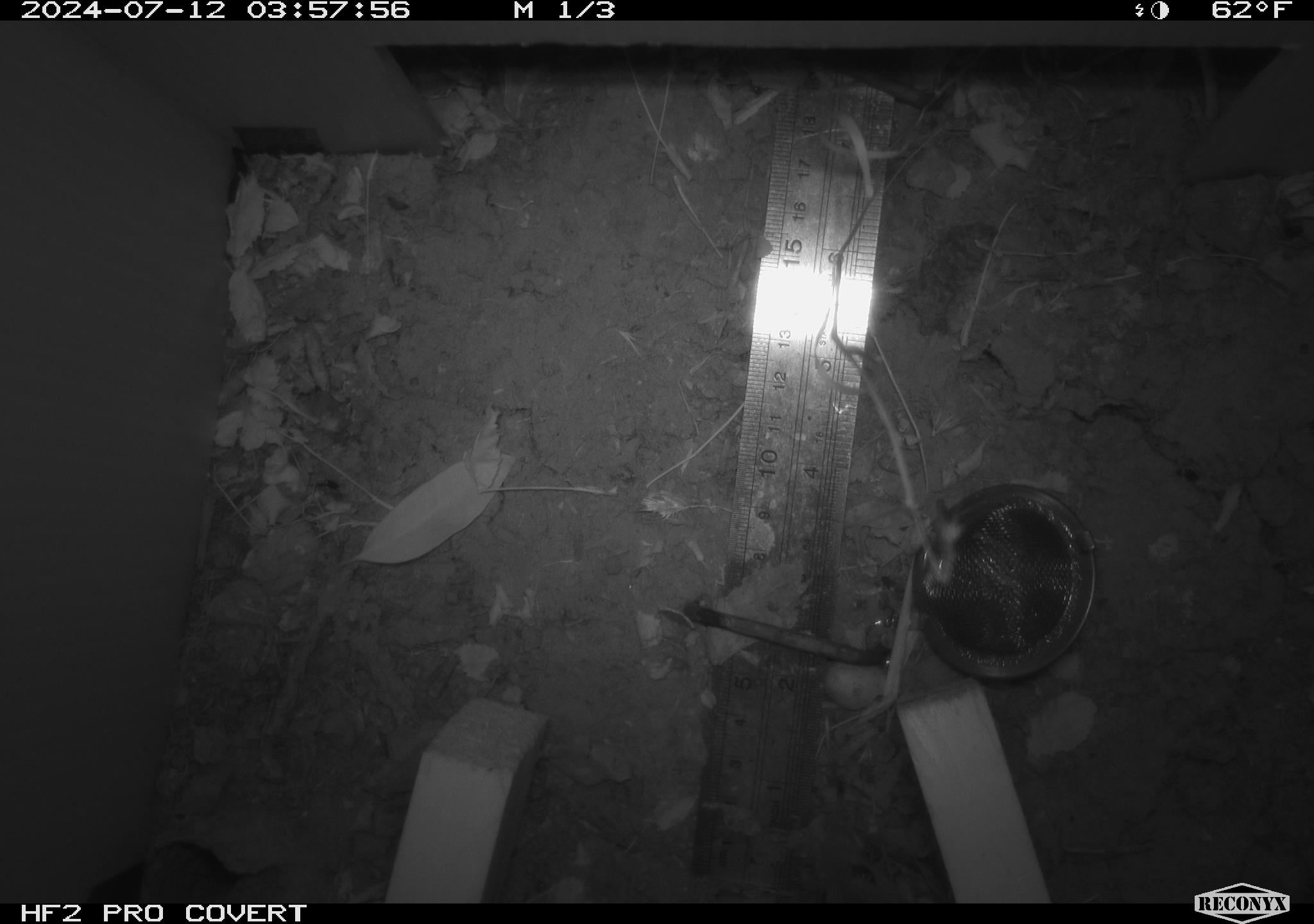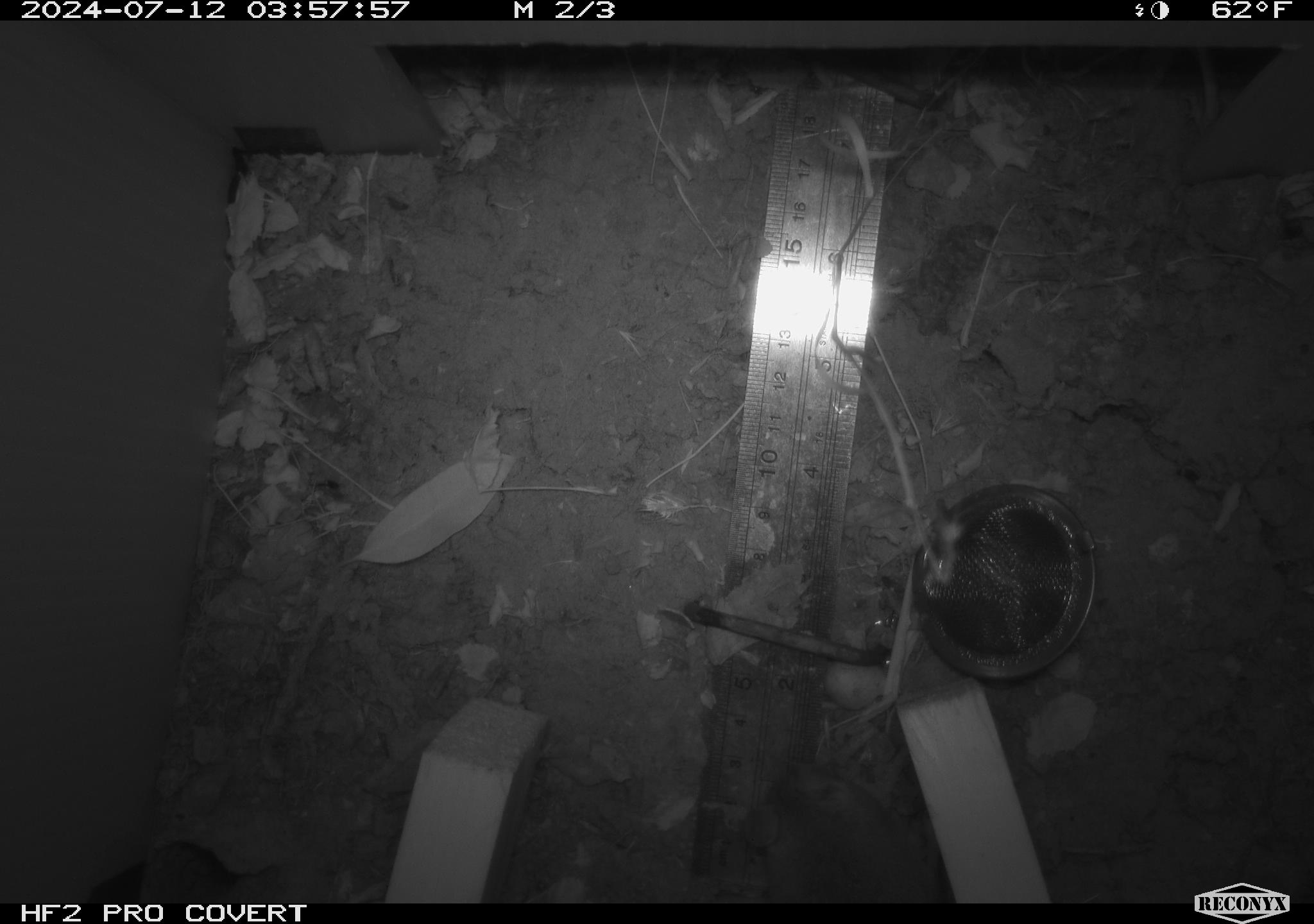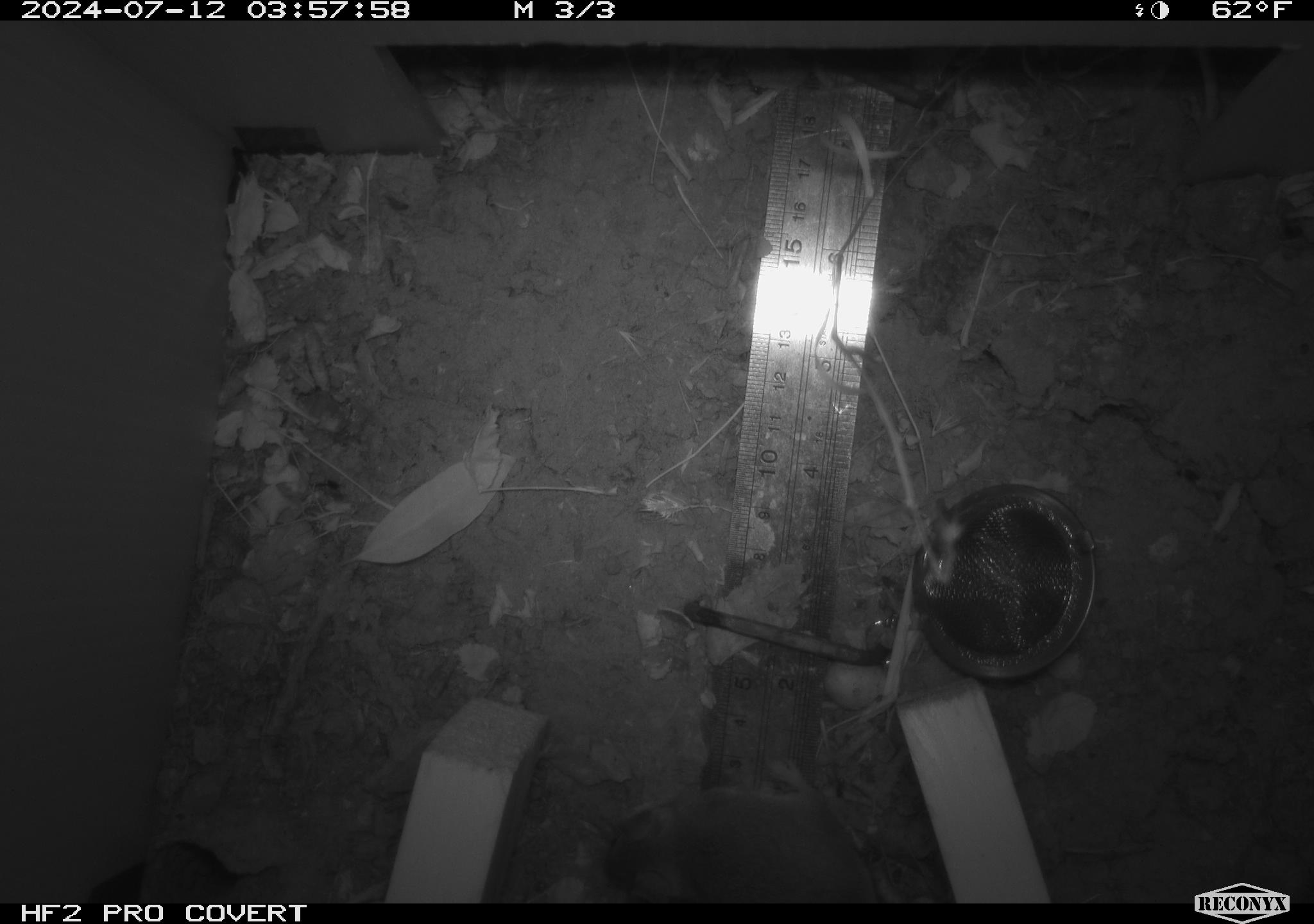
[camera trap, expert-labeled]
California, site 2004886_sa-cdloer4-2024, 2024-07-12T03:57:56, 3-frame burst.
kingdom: Animalia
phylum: Chordata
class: Mammalia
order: Rodentia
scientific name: Rodentia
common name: rodent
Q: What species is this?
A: Rodent (Rodentia).